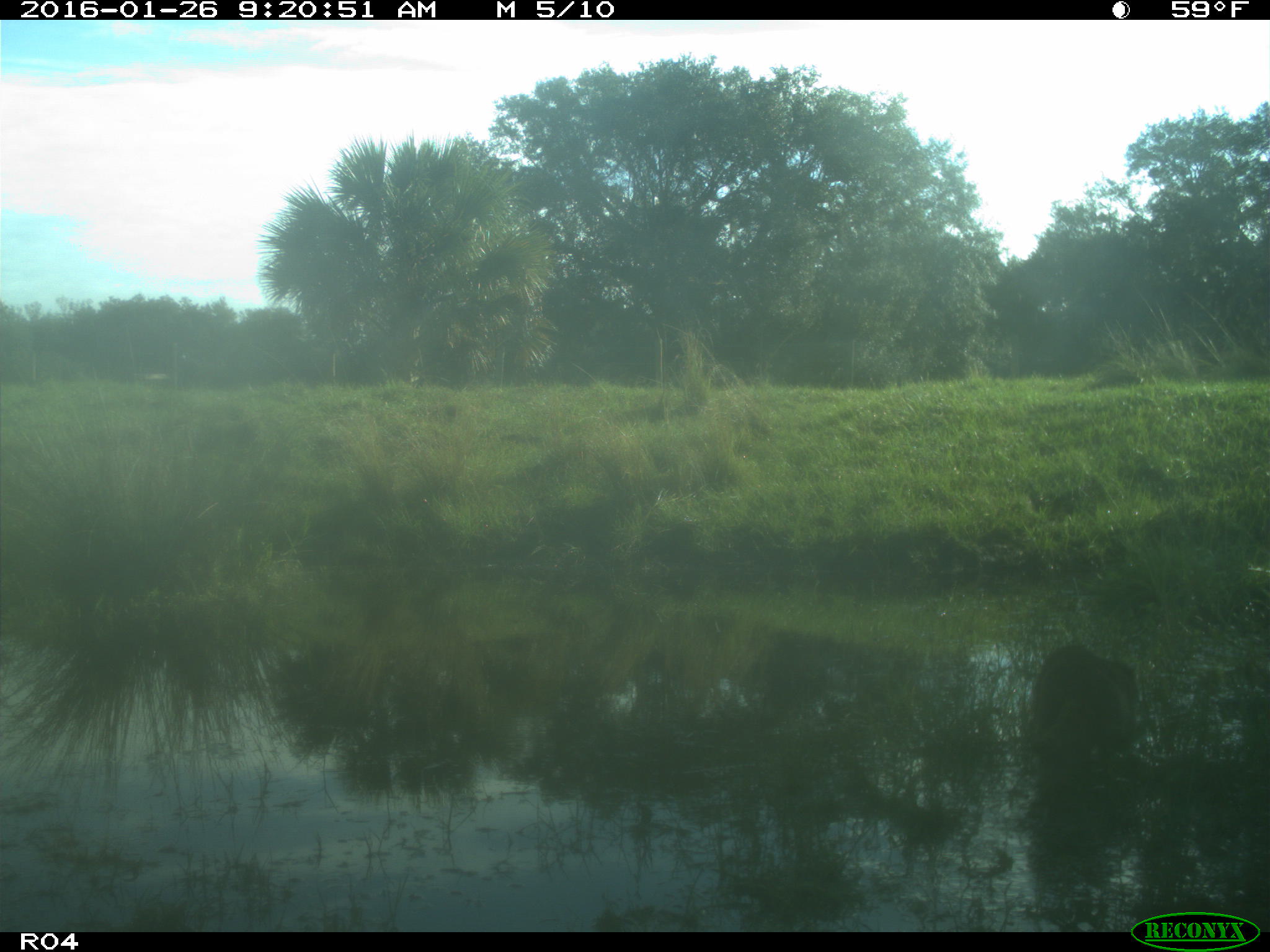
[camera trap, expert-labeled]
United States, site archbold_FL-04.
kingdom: Animalia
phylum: Chordata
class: Mammalia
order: Carnivora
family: Procyonidae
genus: Procyon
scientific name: Procyon lotor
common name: common raccoon